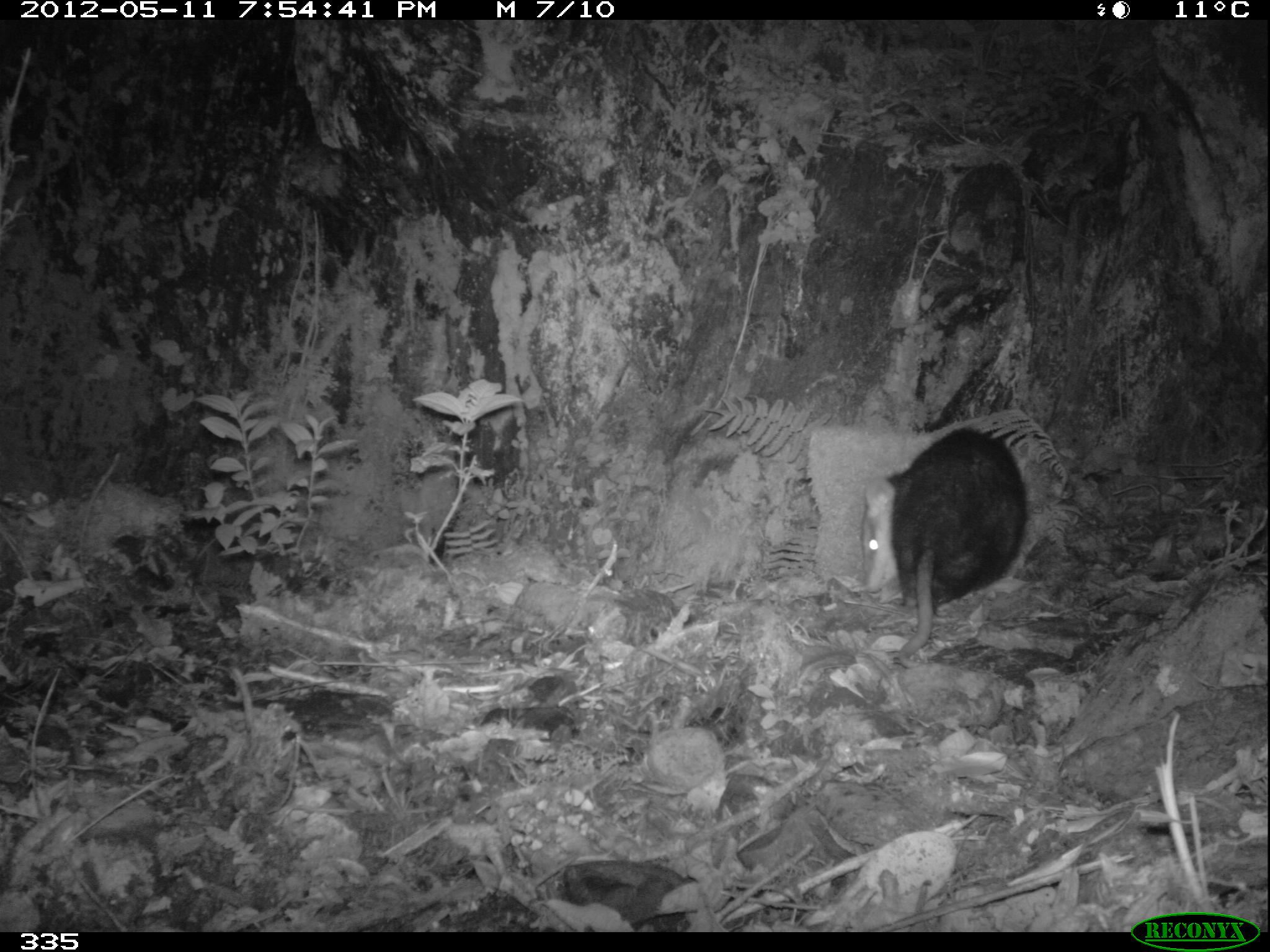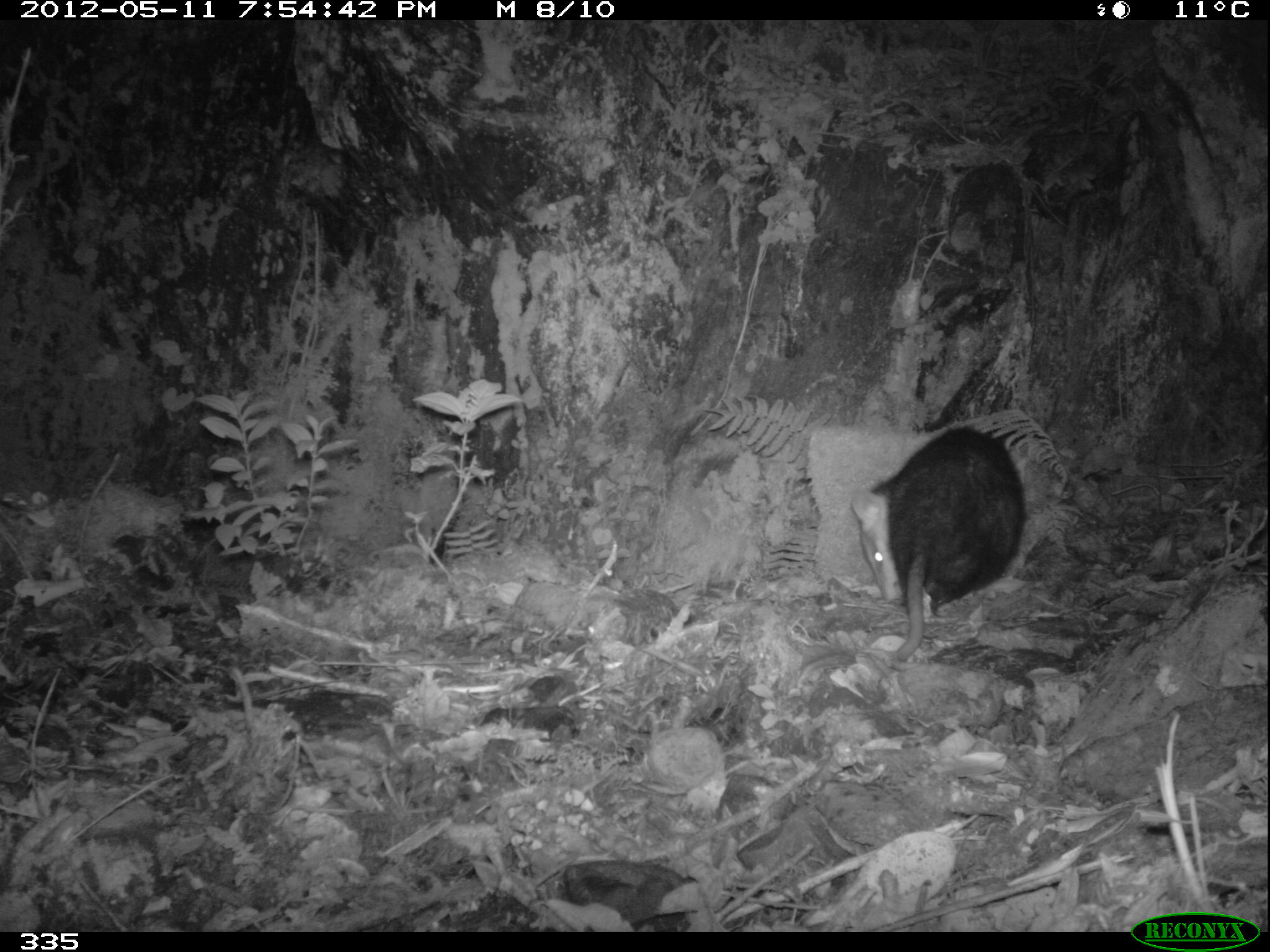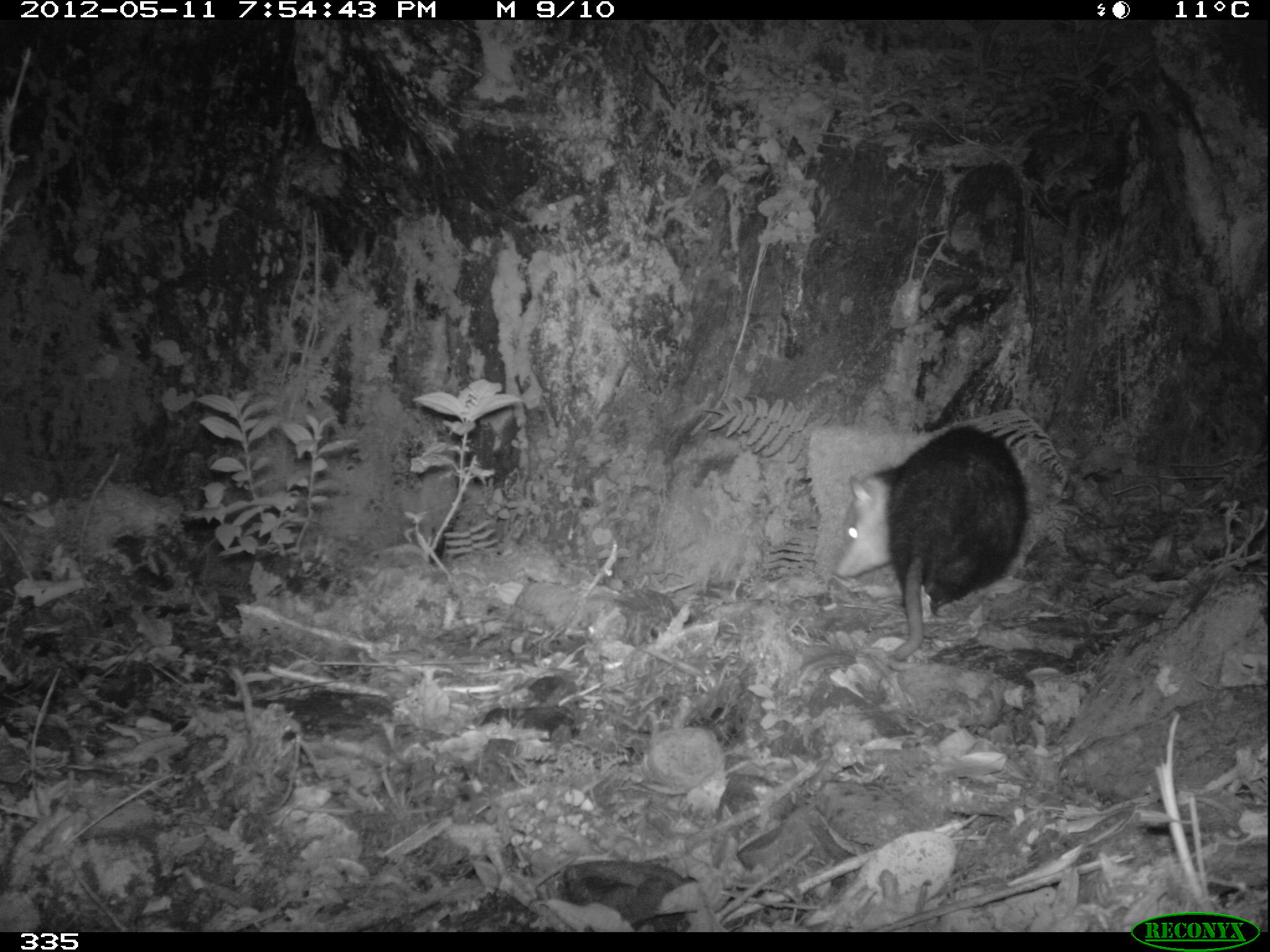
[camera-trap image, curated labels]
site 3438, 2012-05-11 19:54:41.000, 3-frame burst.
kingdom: Animalia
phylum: Chordata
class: Mammalia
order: Didelphimorphia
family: Didelphidae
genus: Didelphis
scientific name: Didelphis pernigra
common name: andean white-eared opossum